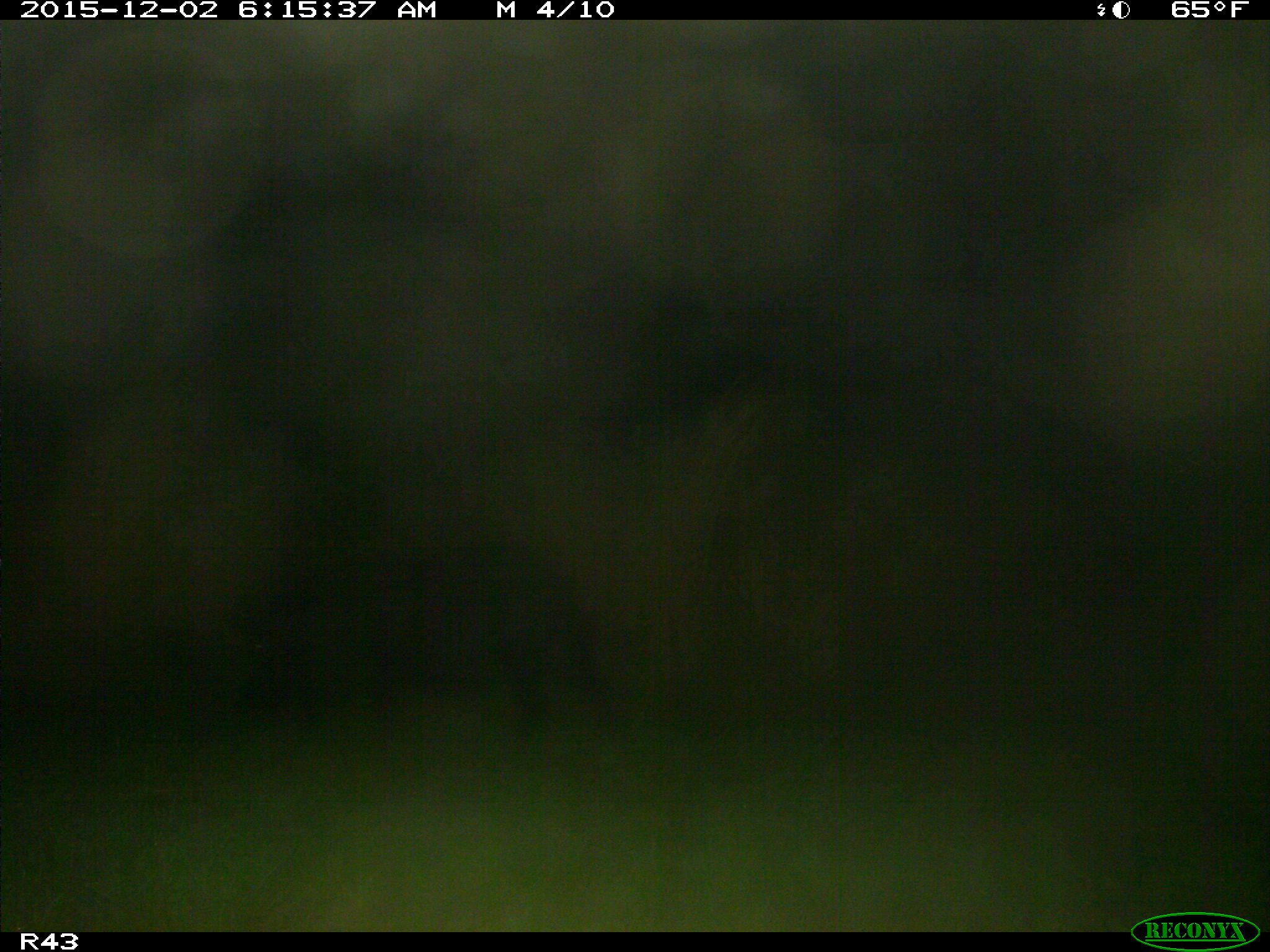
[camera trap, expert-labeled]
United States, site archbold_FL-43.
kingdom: Animalia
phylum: Chordata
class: Mammalia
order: Artiodactyla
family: Suidae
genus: Sus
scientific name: Sus scrofa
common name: wild boar